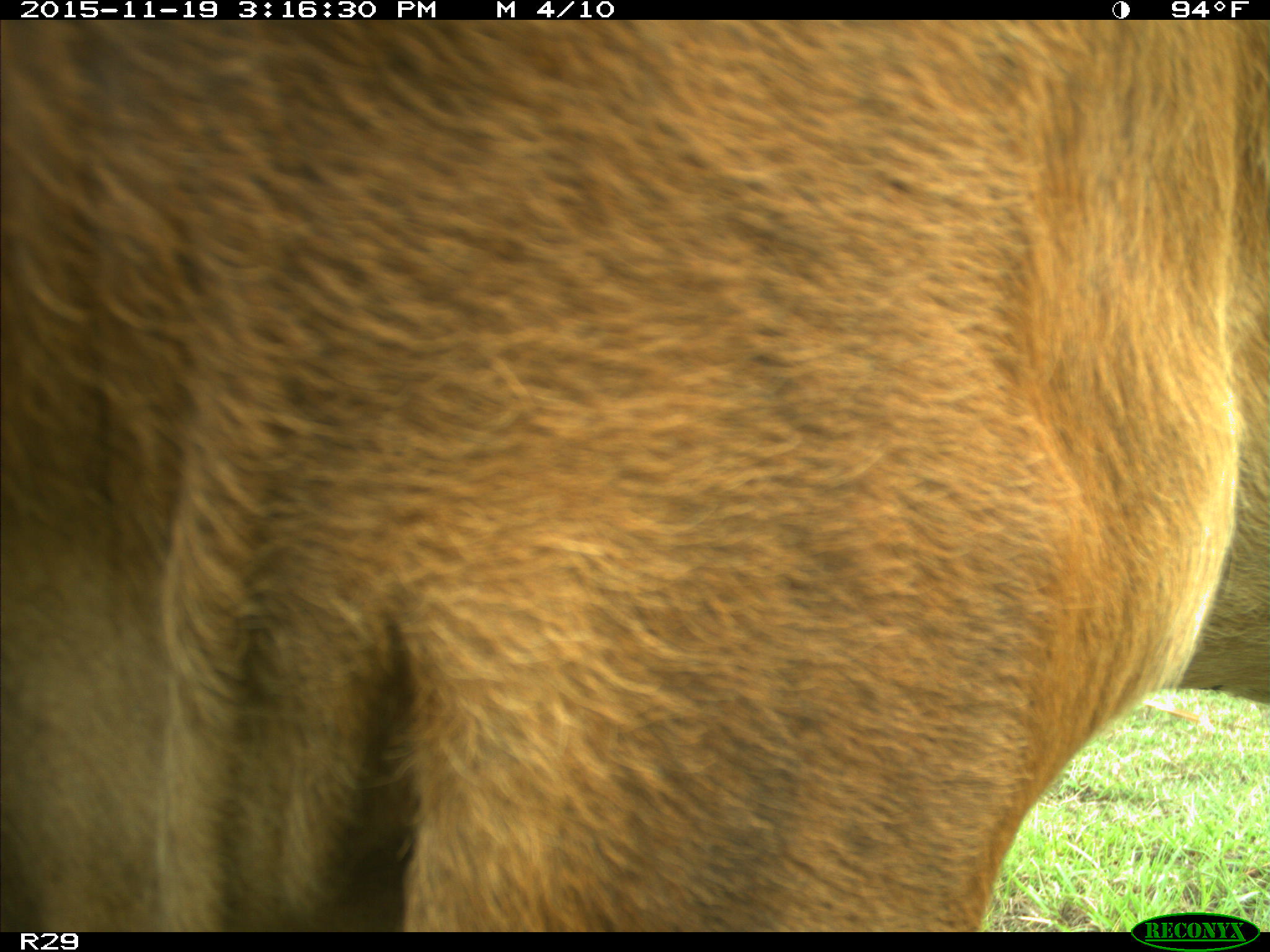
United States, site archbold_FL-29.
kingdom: Animalia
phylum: Chordata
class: Mammalia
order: Artiodactyla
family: Bovidae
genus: Bos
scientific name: Bos taurus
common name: domestic cow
Bos taurus (domestic cow).